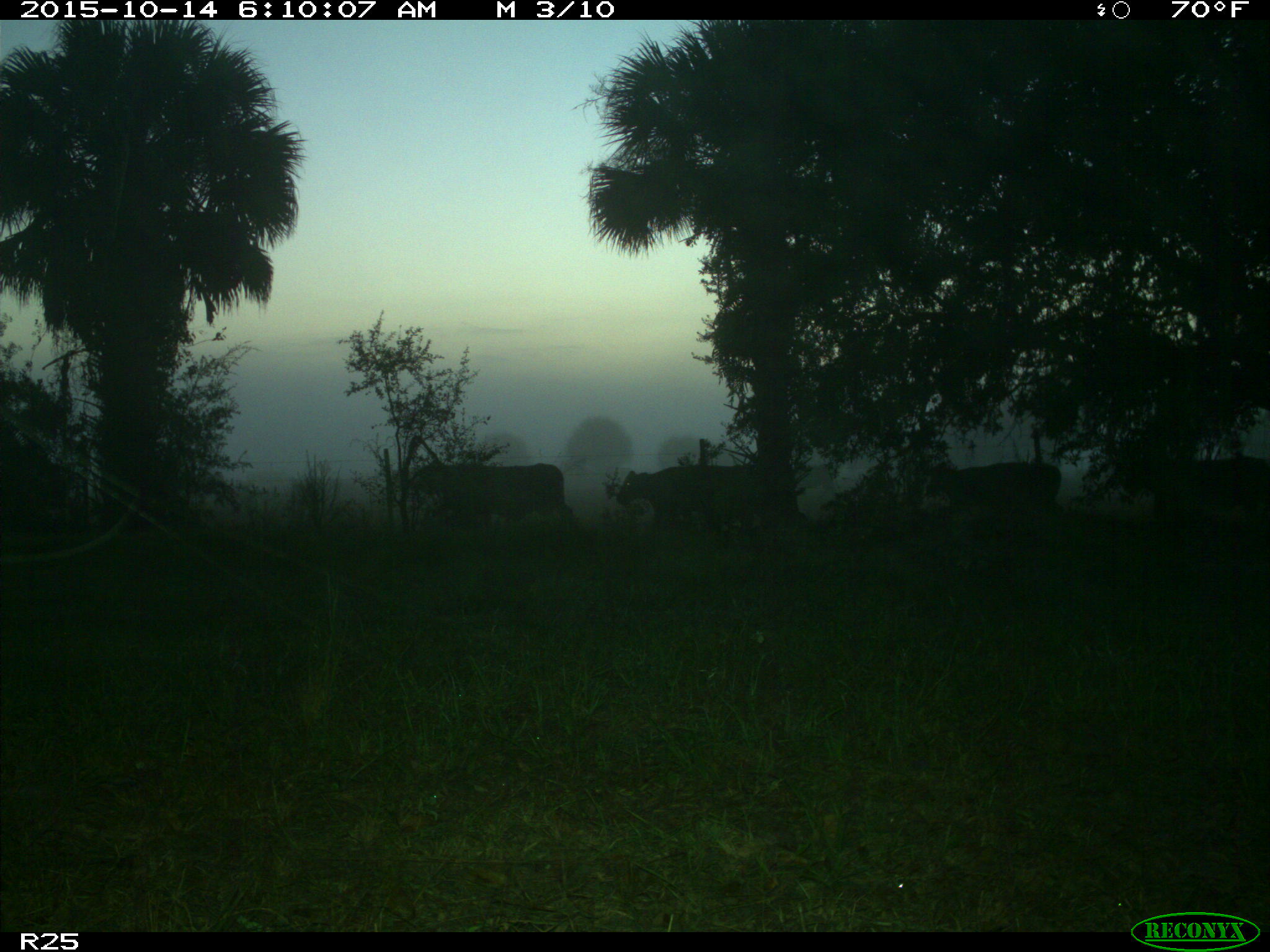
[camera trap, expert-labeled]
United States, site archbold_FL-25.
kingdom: Animalia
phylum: Chordata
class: Mammalia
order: Artiodactyla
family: Bovidae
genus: Bos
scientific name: Bos taurus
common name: domestic cow